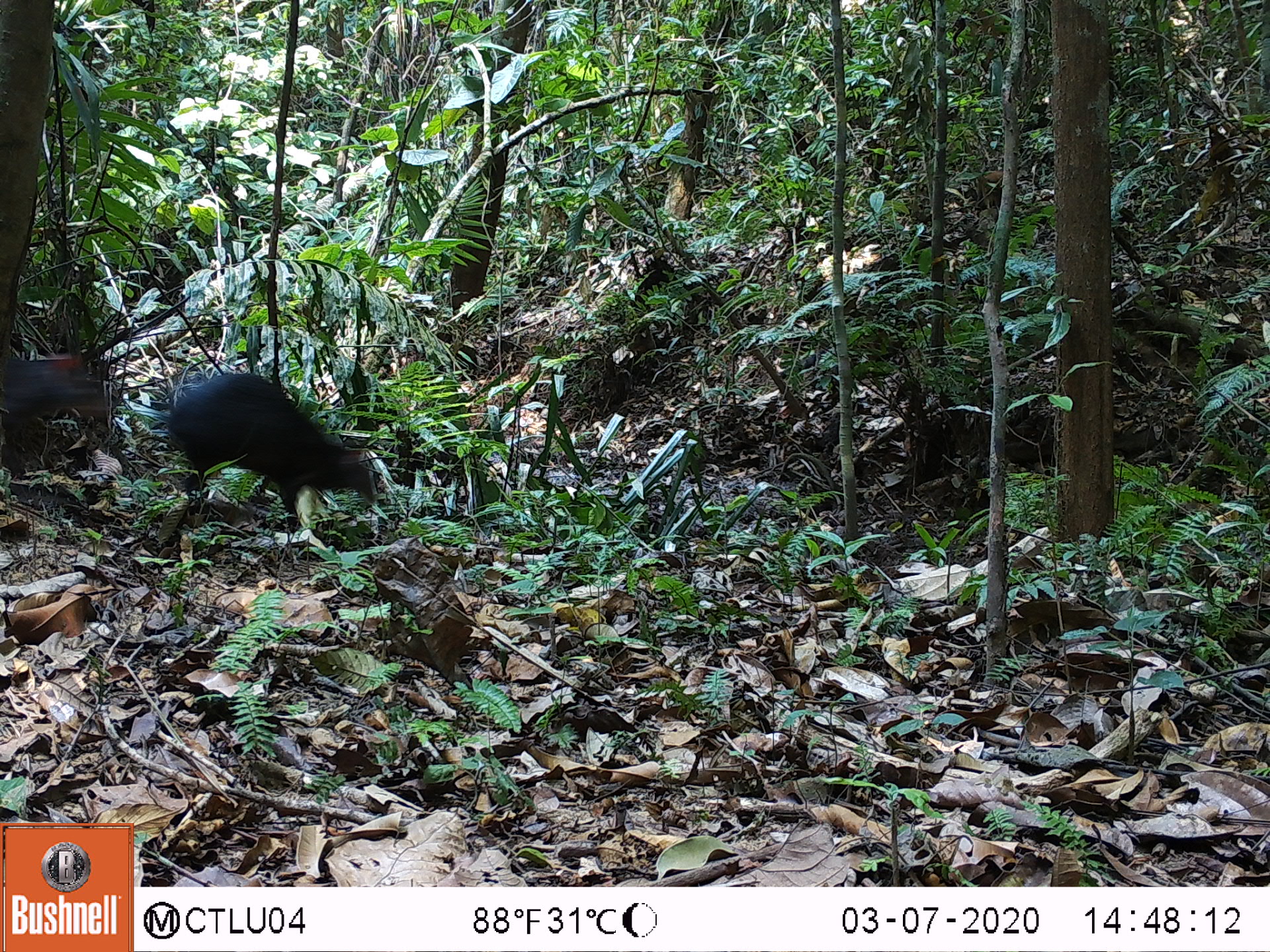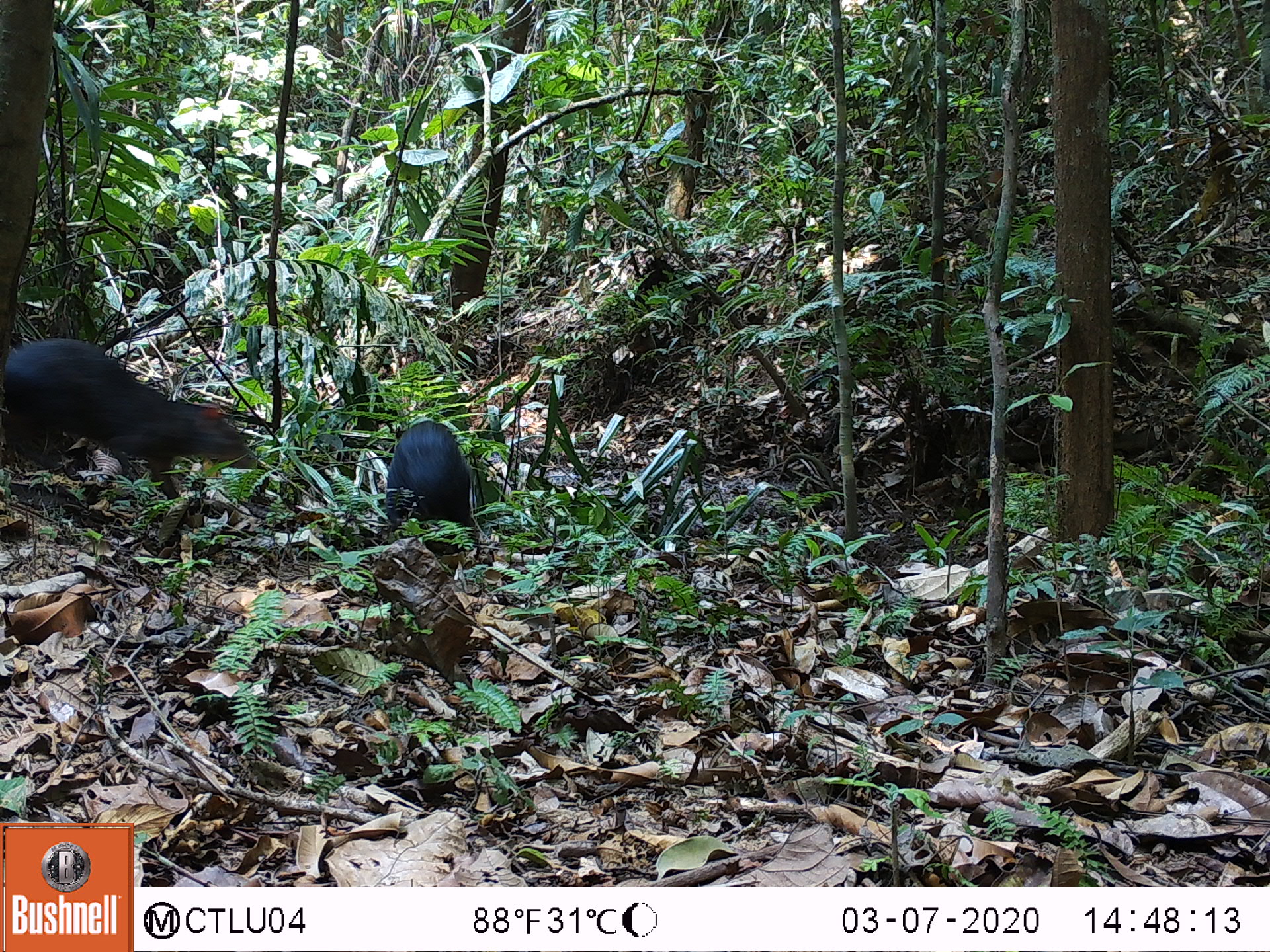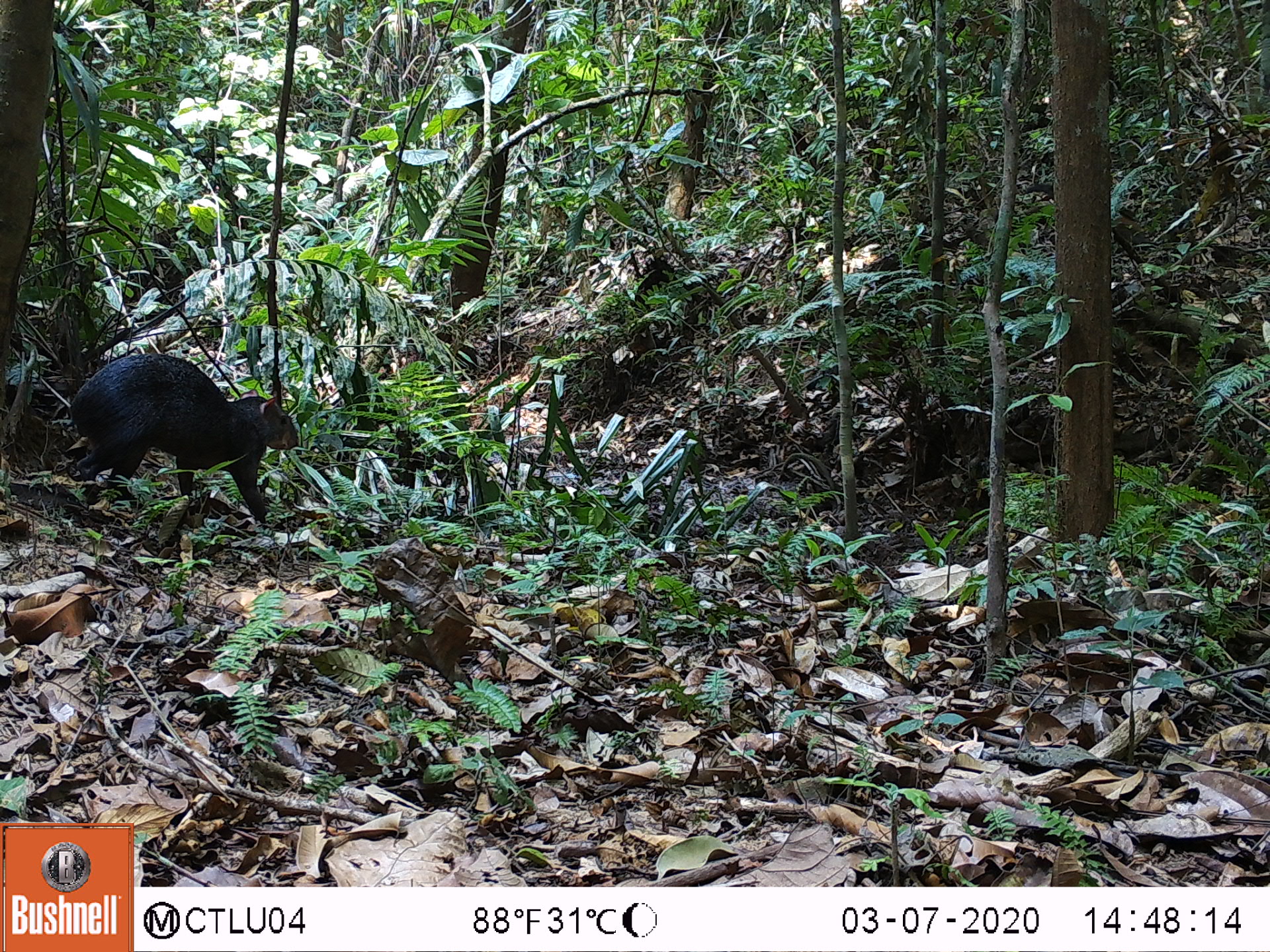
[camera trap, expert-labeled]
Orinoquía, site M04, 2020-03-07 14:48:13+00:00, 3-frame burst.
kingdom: Animalia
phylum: Chordata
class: Mammalia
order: Rodentia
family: Dasyproctidae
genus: Dasyprocta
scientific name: Dasyprocta fuliginosa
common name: black agouti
Black agouti (Dasyprocta fuliginosa).